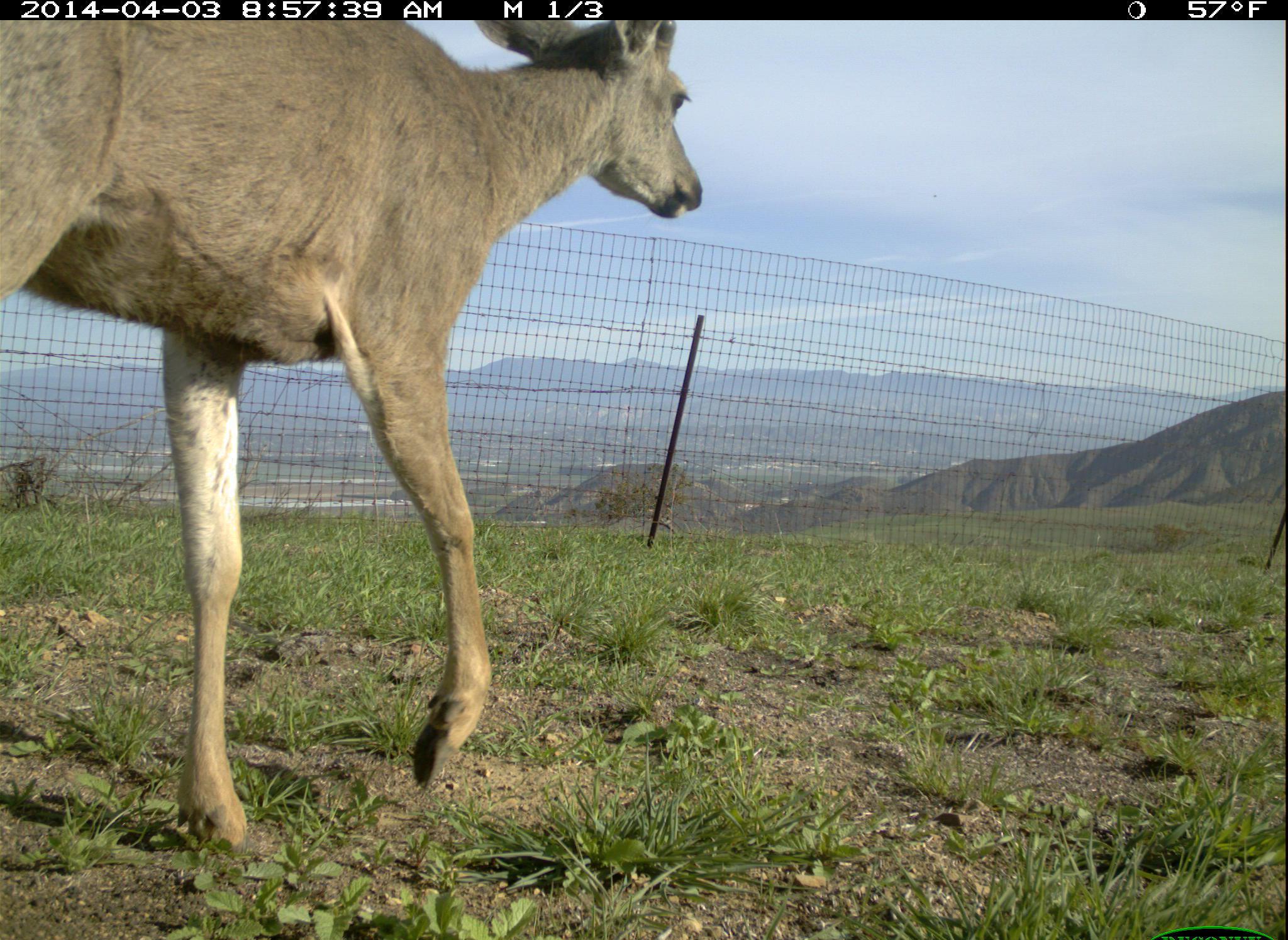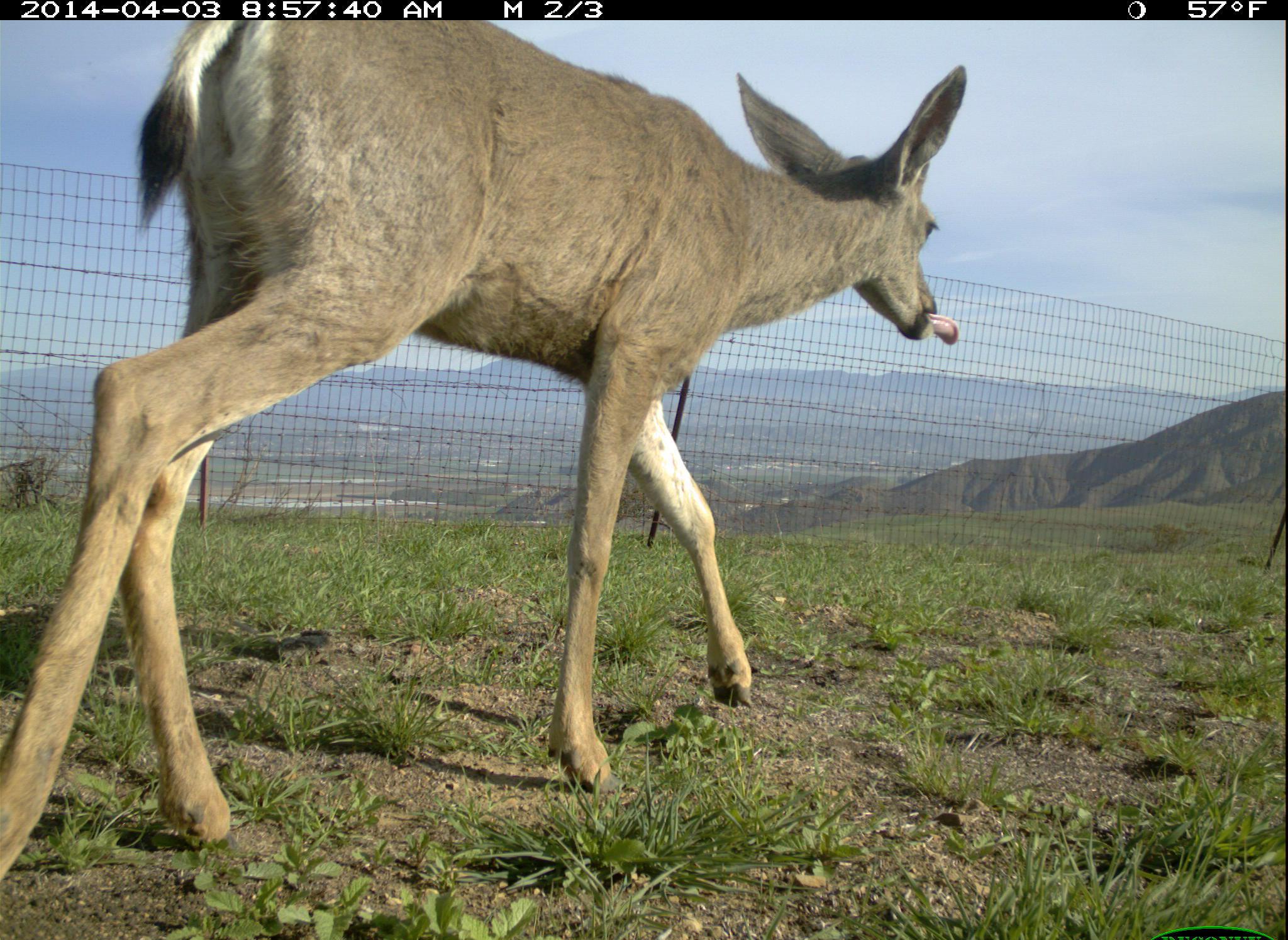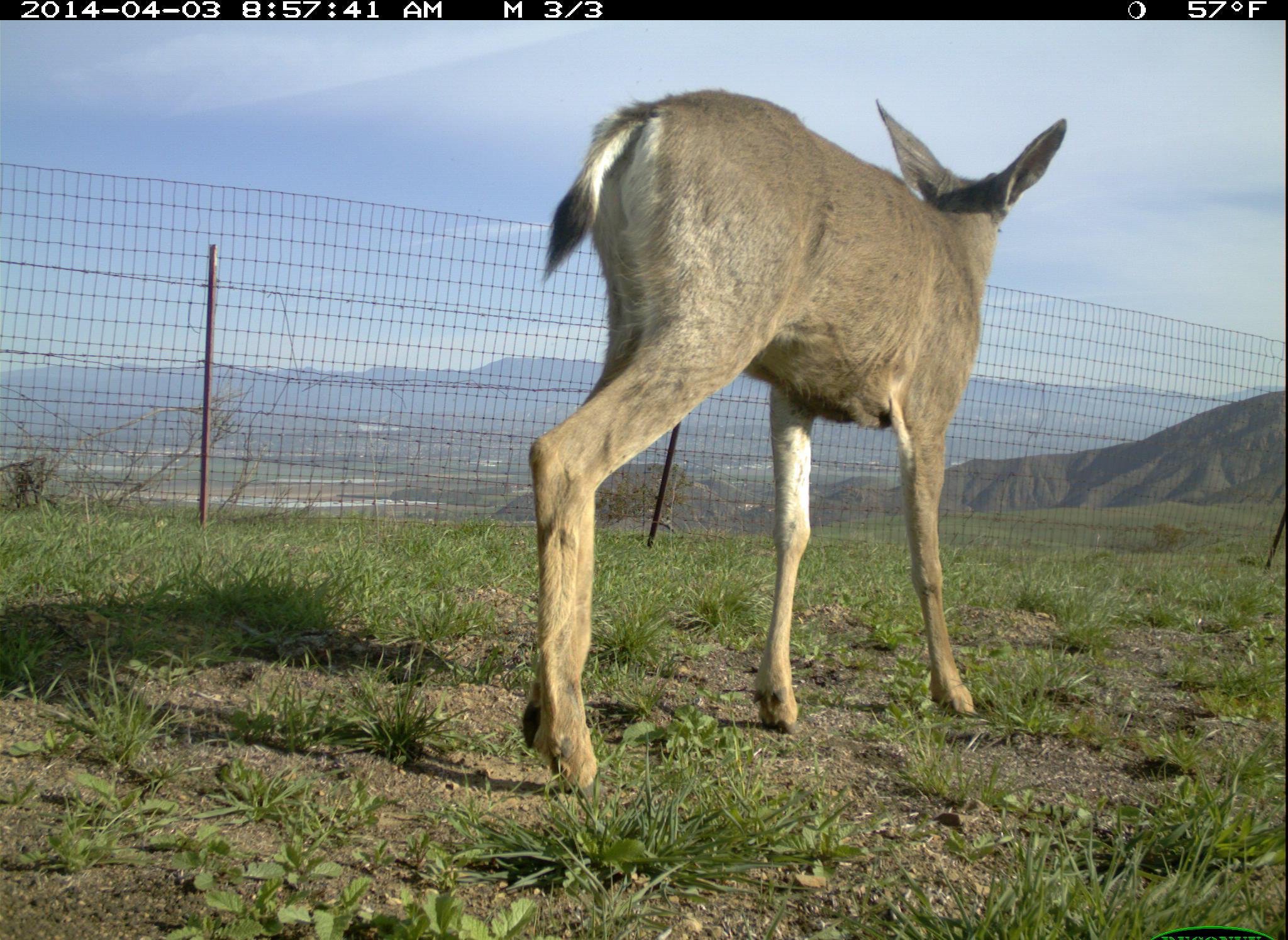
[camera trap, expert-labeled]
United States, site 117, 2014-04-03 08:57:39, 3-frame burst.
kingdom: Animalia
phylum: Chordata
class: Mammalia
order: Artiodactyla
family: Cervidae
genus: Odocoileus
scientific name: Odocoileus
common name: deer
Deer (Odocoileus).